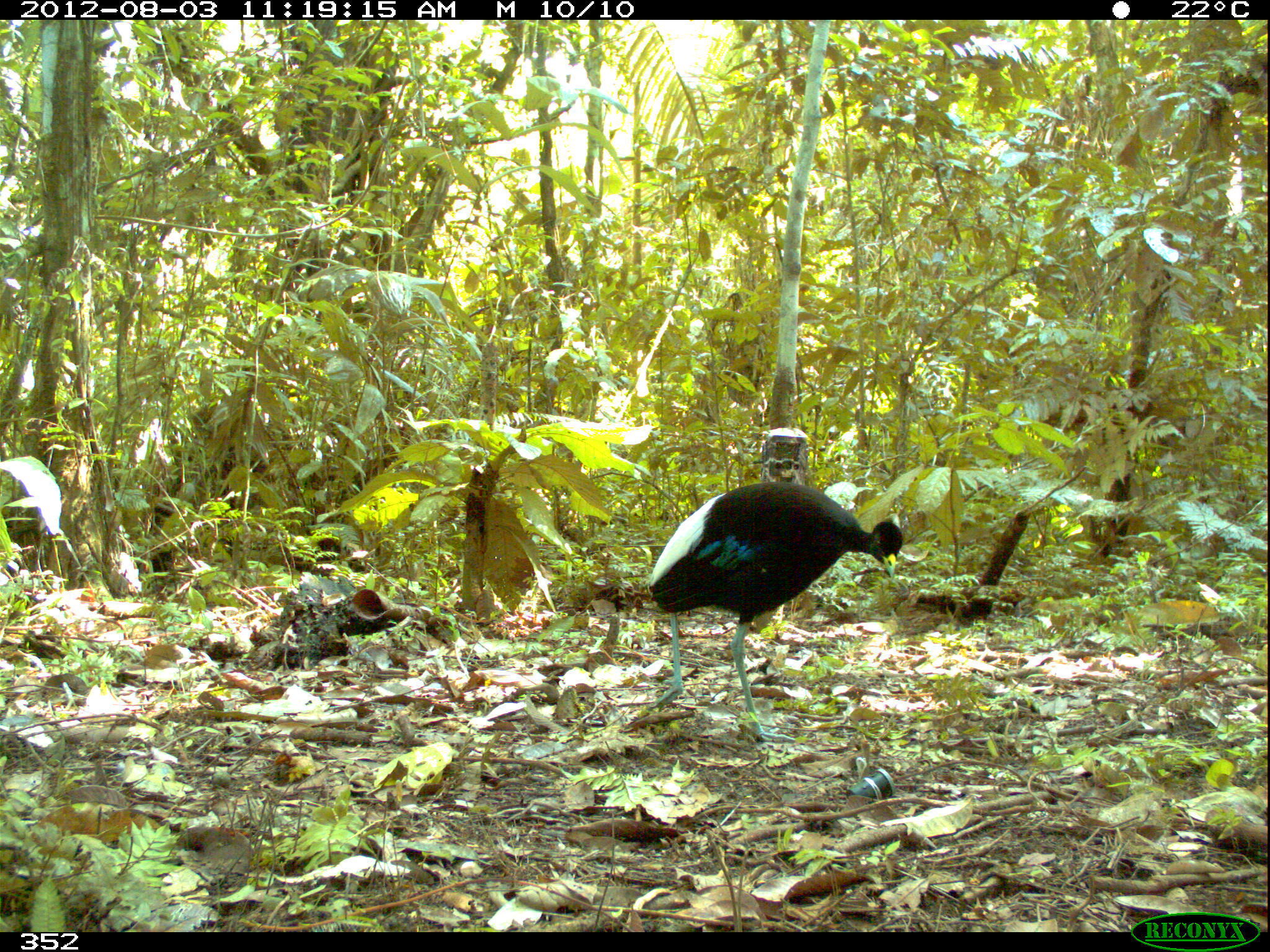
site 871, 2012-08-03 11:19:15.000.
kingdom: Animalia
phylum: Chordata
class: Aves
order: Gruiformes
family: Psophiidae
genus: Psophia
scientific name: Psophia leucoptera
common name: pale-winged trumpeter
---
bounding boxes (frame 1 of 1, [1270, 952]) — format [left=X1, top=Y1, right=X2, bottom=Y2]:
psophia leucoptera: [left=646, top=481, right=903, bottom=742]